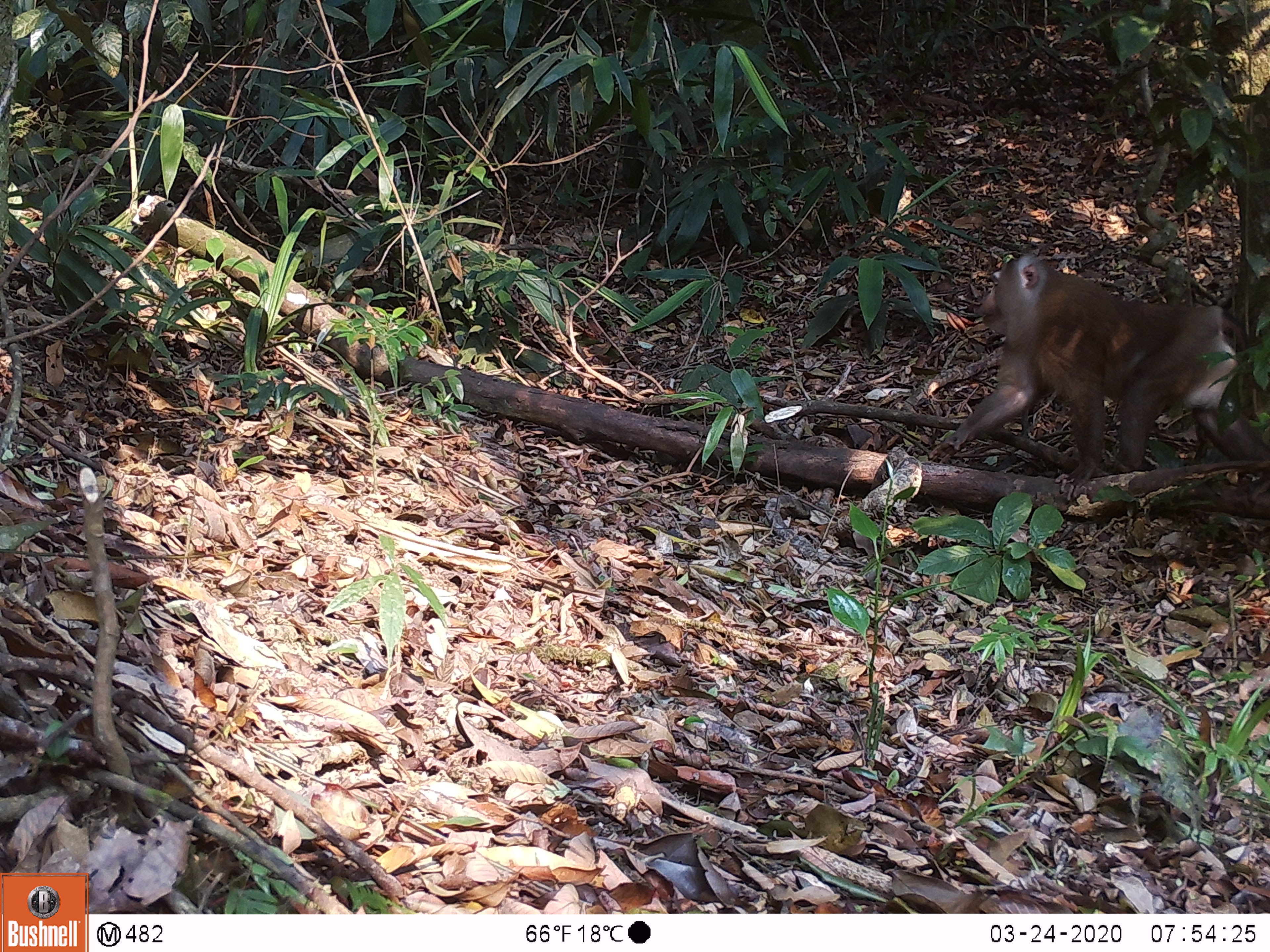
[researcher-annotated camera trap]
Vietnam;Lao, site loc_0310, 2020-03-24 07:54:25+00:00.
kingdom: Animalia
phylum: Chordata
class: Mammalia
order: Primates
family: Cercopithecidae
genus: Macaca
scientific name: Macaca nemestrina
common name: pig-tailed macaque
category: pig tailed macaque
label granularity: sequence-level